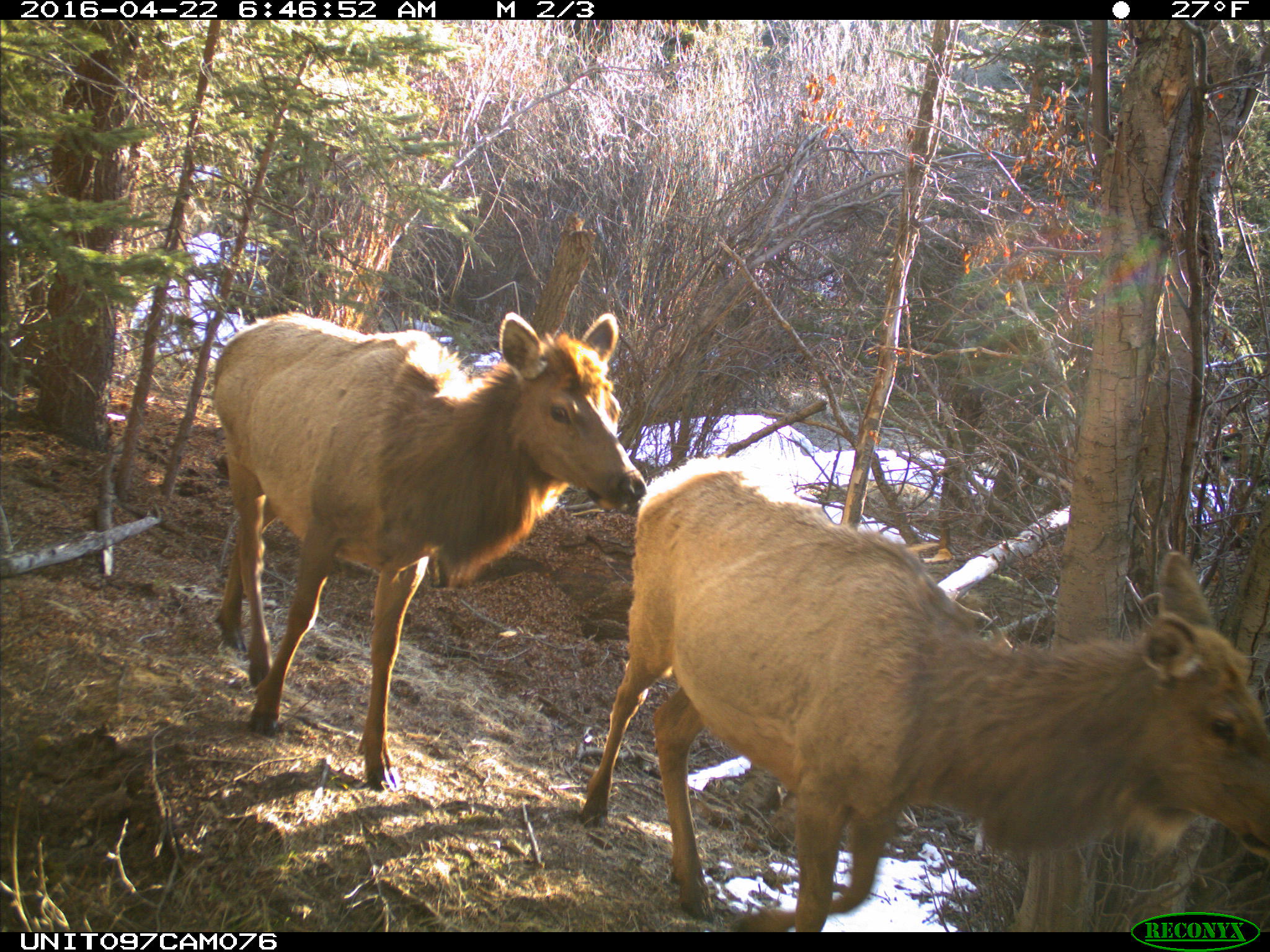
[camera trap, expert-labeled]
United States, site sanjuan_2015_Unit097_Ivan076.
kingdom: Animalia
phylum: Chordata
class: Mammalia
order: Artiodactyla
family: Cervidae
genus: Cervus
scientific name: Cervus elaphus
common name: red deer